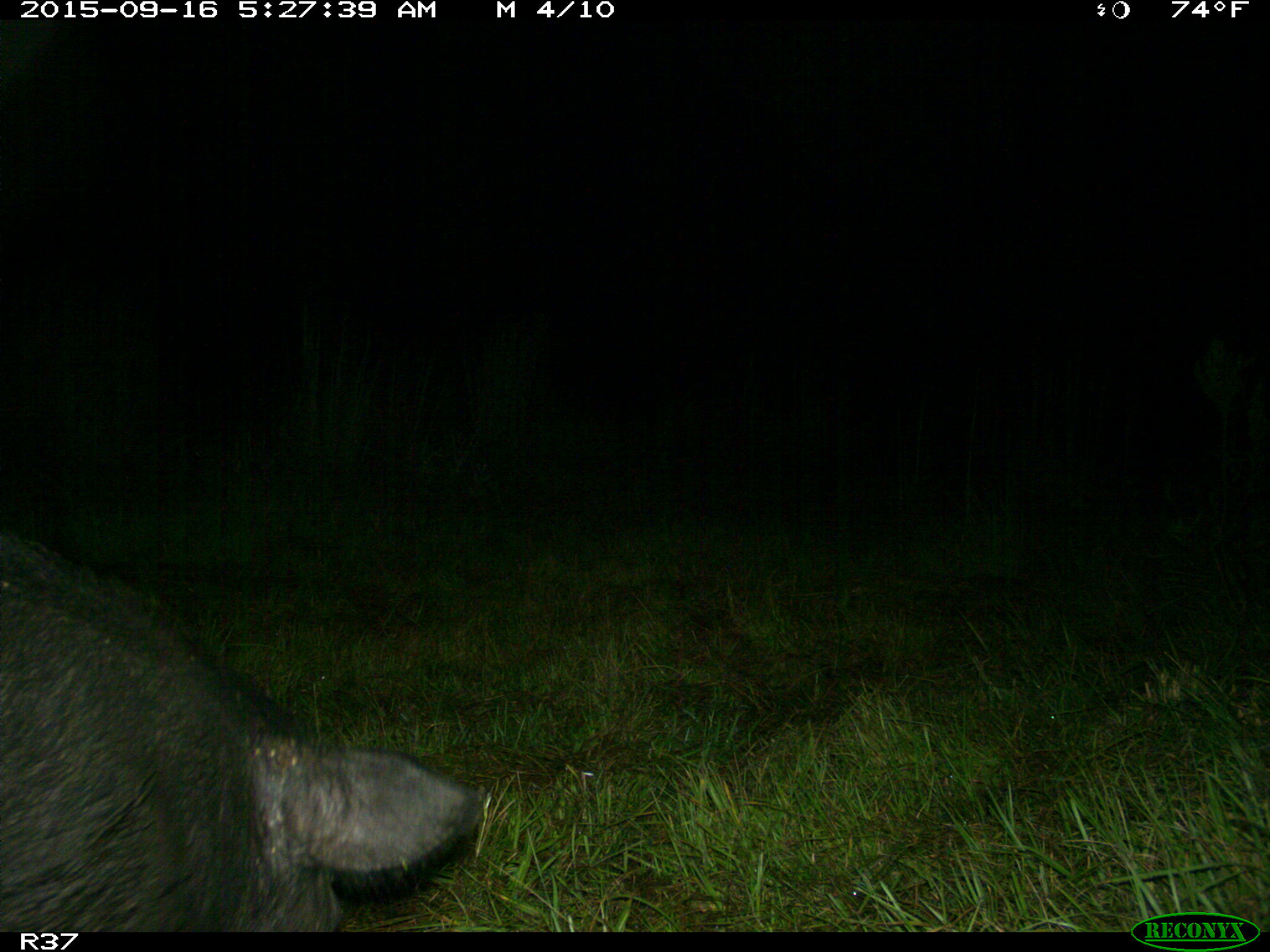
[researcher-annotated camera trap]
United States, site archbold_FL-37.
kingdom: Animalia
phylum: Chordata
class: Mammalia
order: Artiodactyla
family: Suidae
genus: Sus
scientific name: Sus scrofa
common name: wild boar